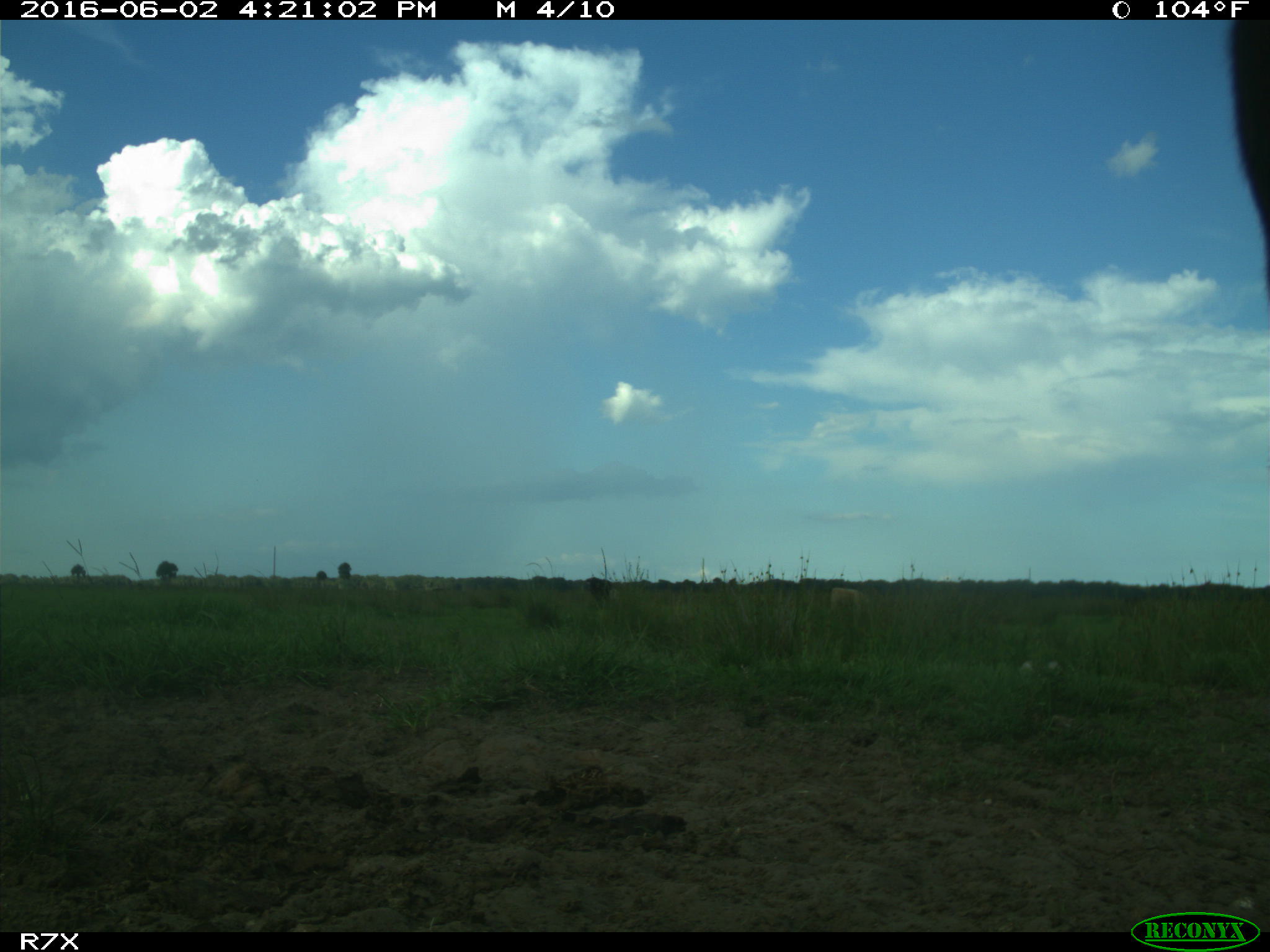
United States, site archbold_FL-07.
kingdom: Animalia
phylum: Chordata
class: Mammalia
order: Artiodactyla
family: Bovidae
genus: Bos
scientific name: Bos taurus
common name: domestic cow